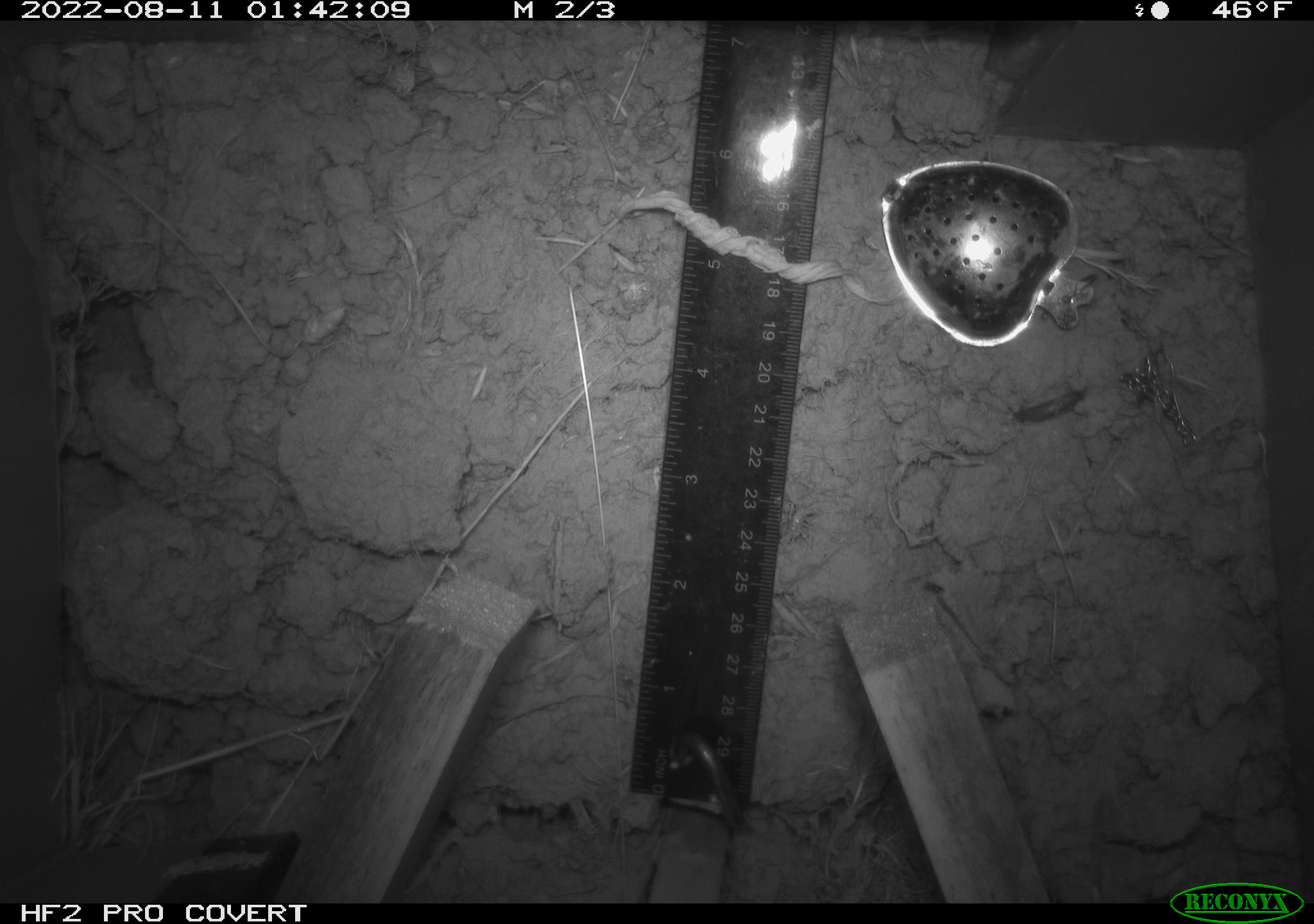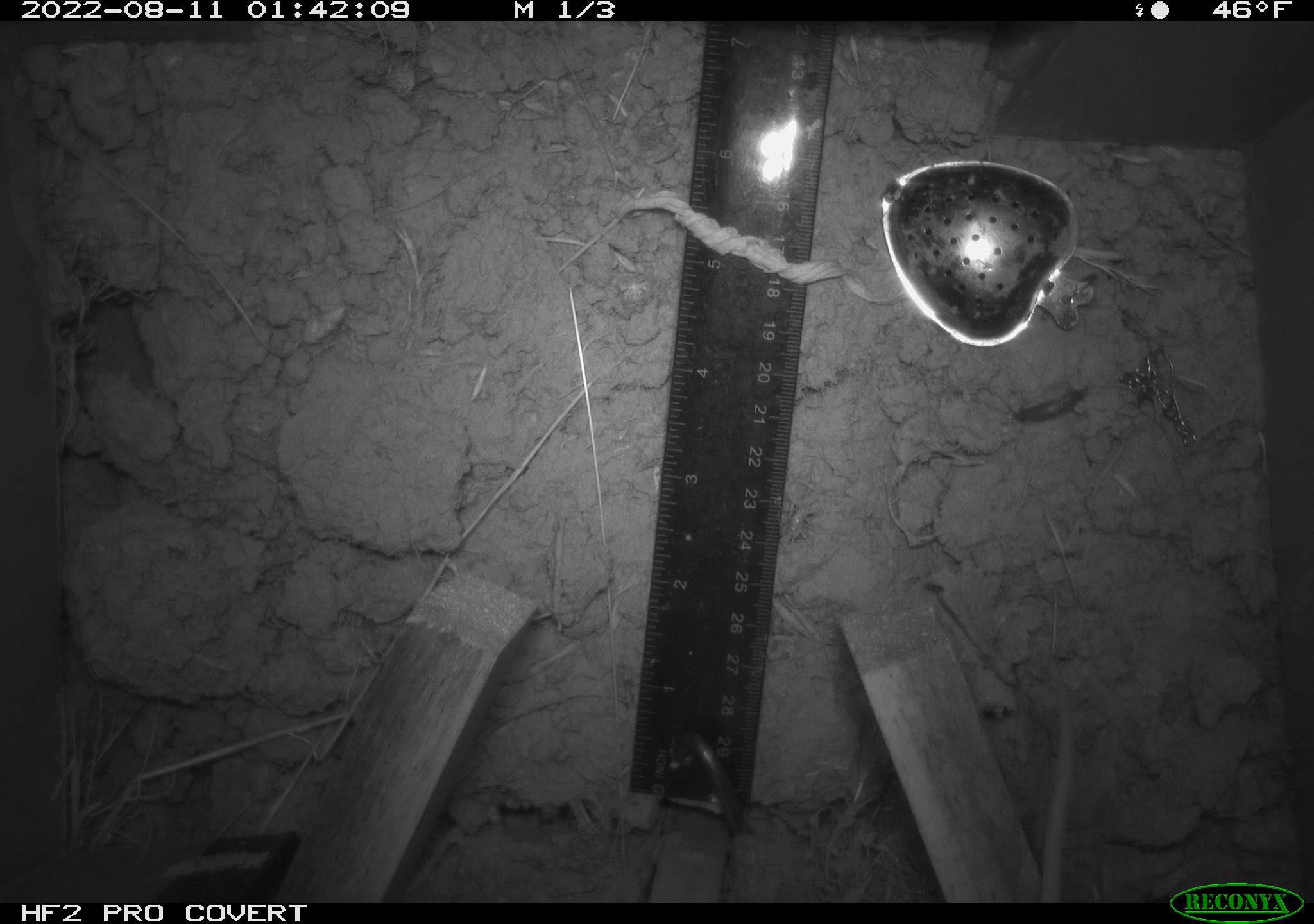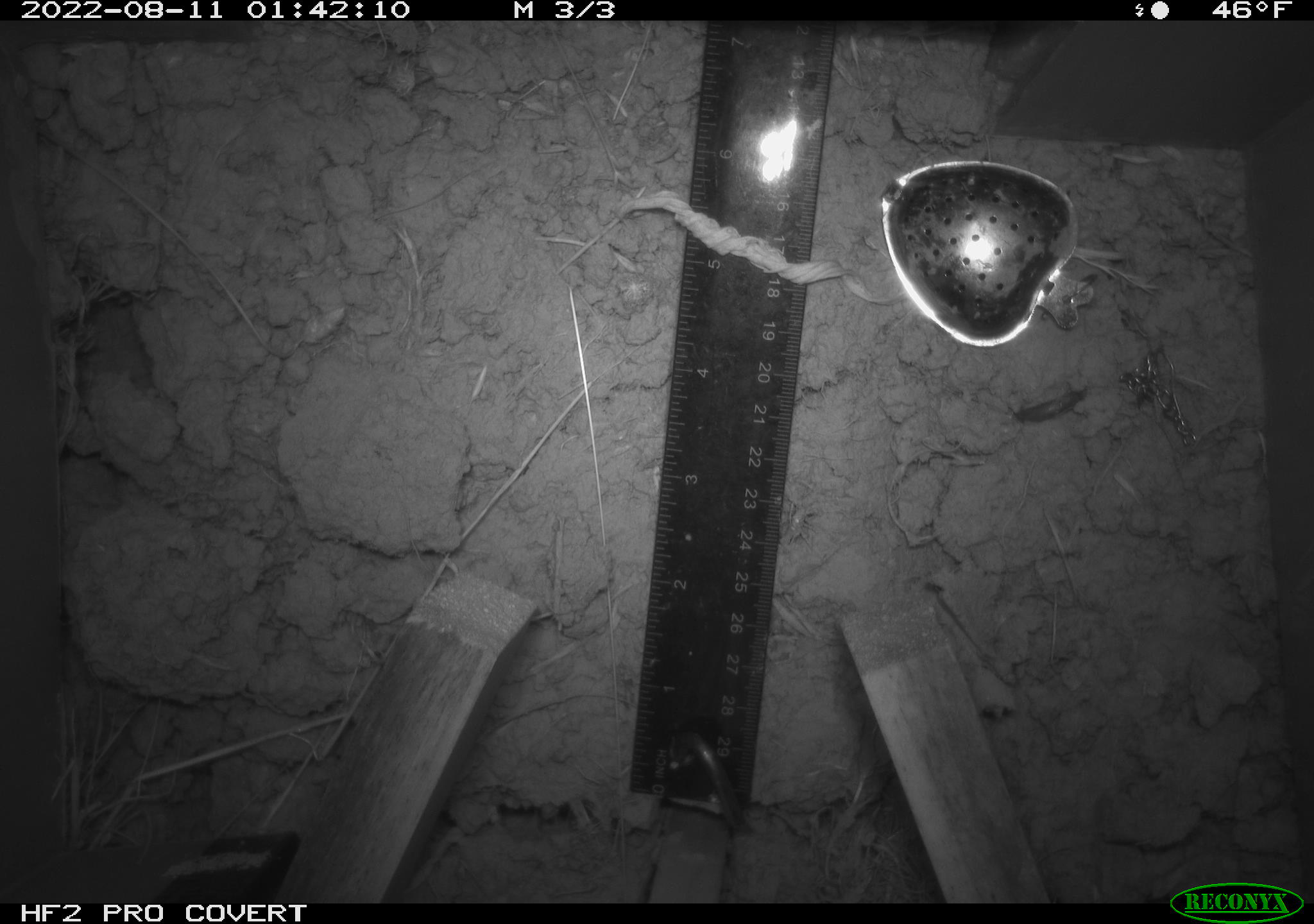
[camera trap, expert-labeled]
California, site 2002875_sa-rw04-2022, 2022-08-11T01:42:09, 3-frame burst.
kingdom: Animalia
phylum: Chordata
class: Mammalia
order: Rodentia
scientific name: Rodentia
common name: mouse species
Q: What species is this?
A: Mouse species (Rodentia).